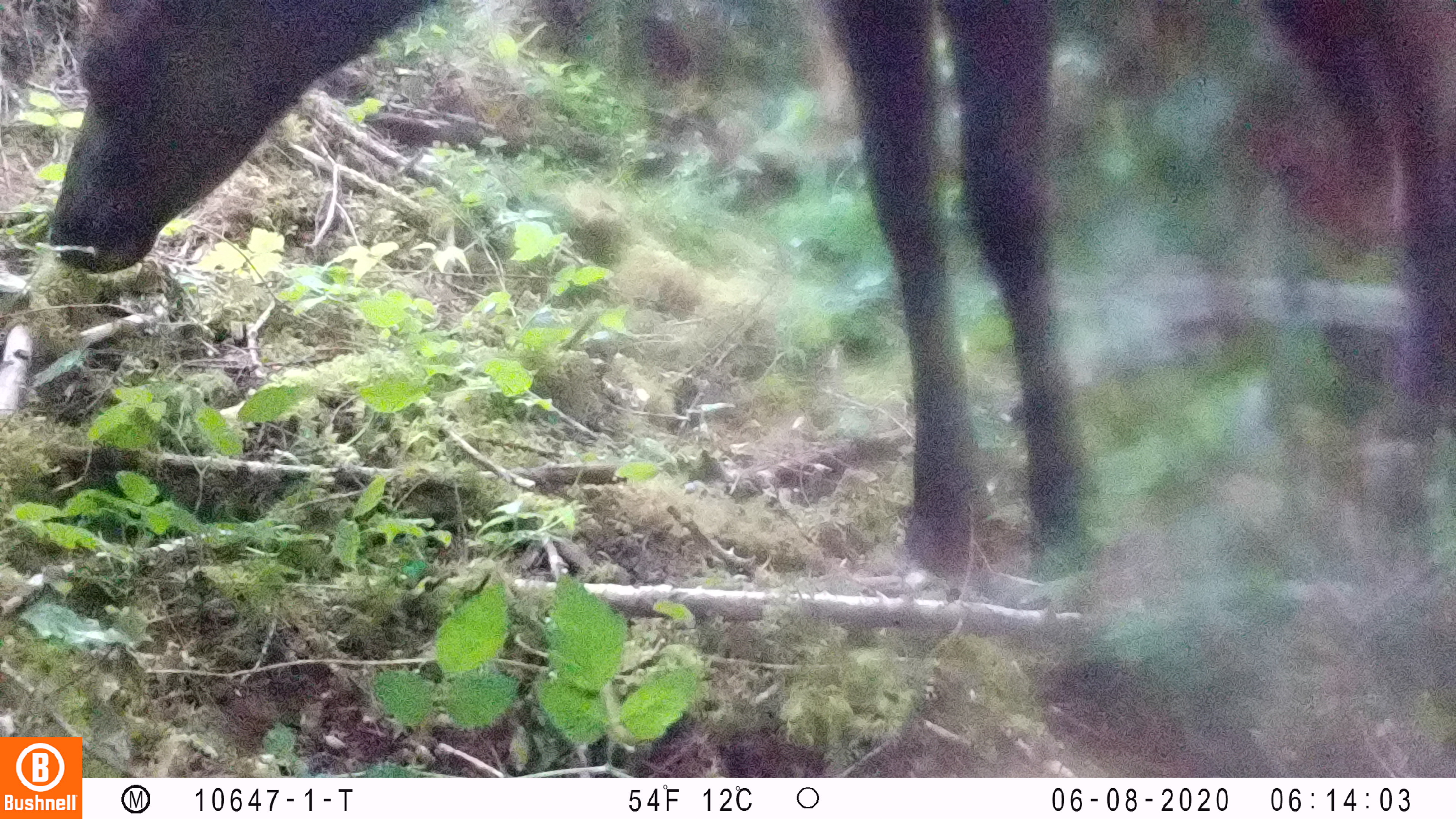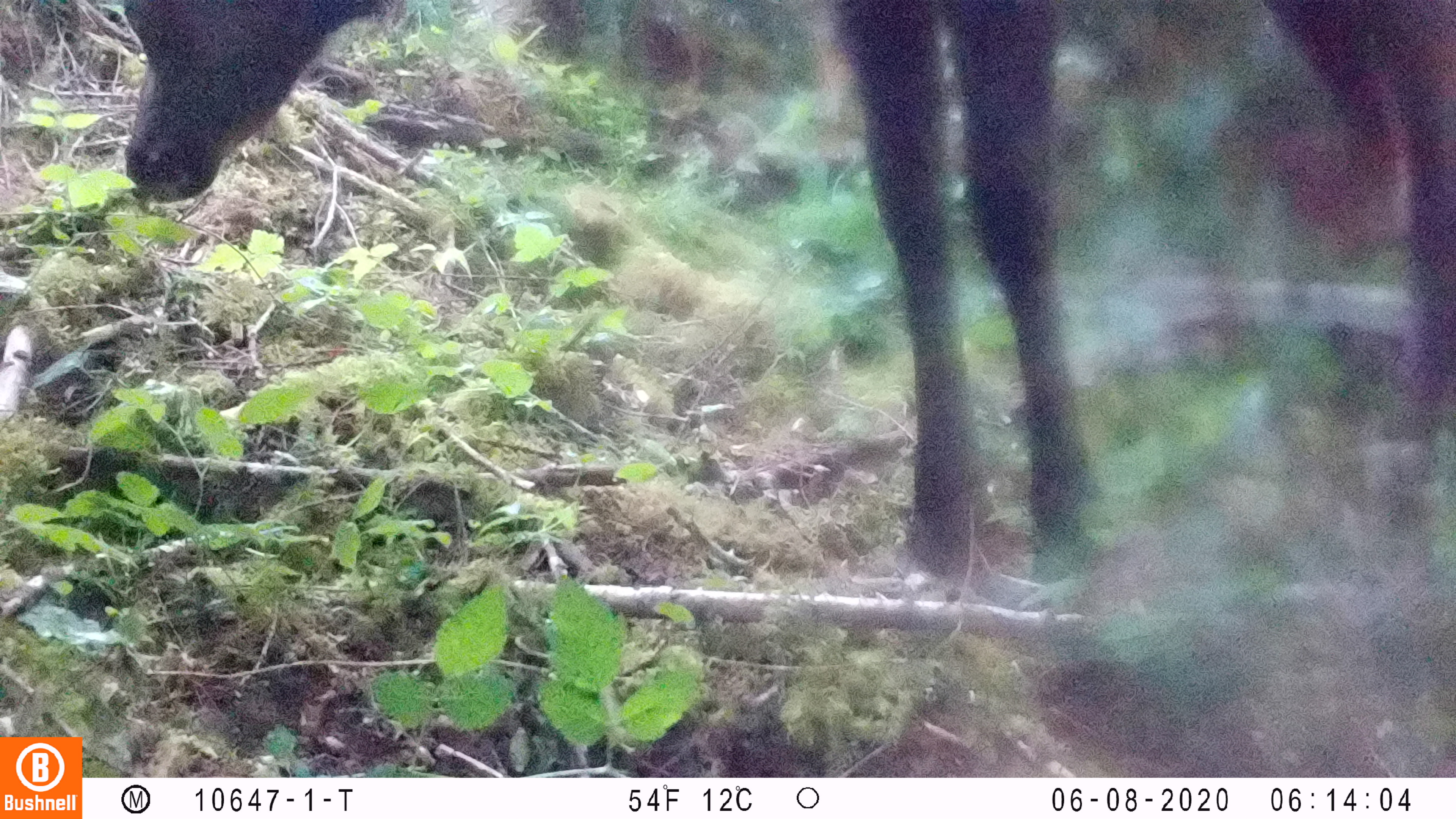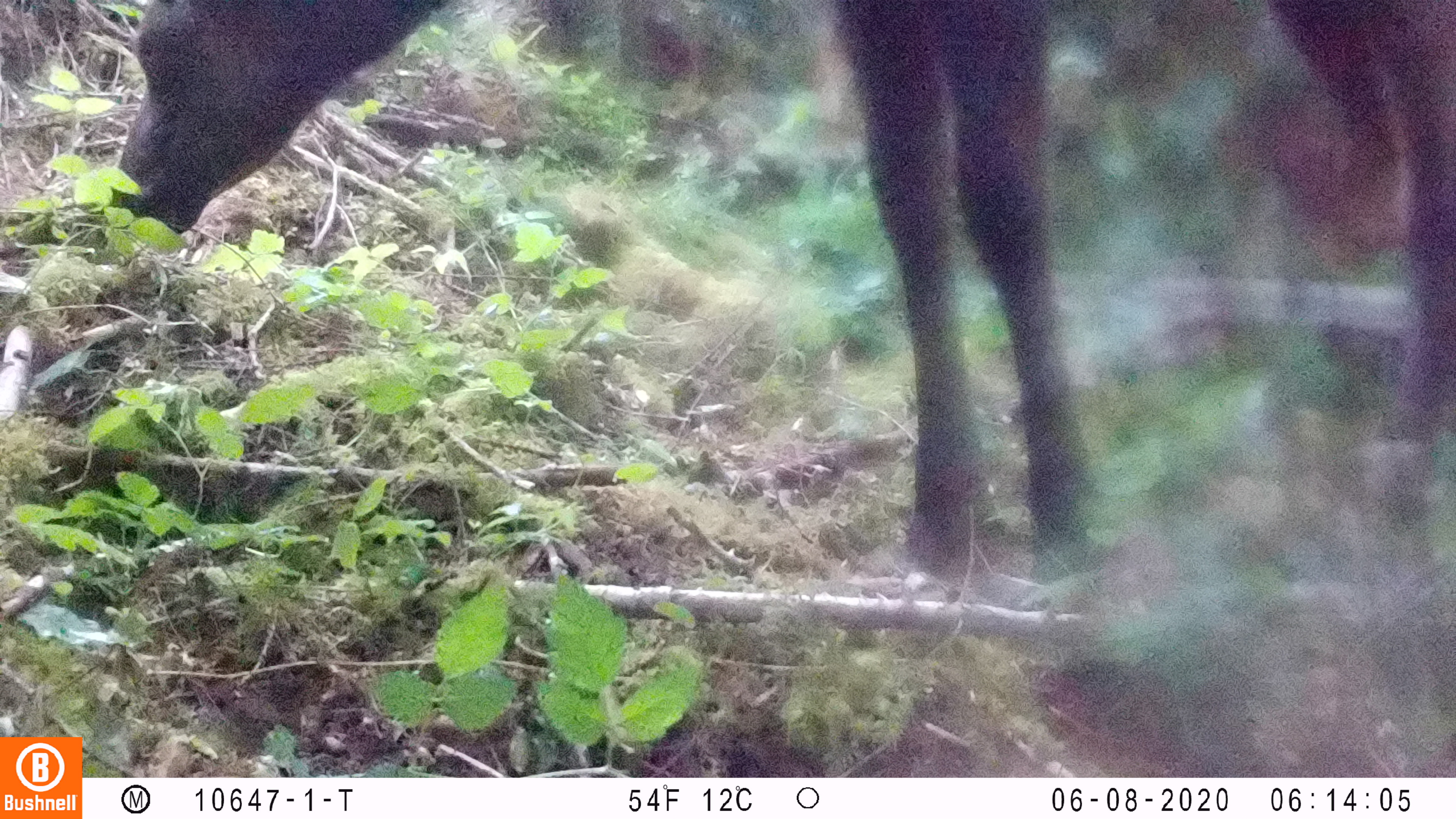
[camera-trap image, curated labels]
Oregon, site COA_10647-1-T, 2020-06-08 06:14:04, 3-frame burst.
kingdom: Animalia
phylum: Chordata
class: Mammalia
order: Artiodactyla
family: Cervidae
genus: Cervus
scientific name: Cervus canadensis roosevelti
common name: roosevelt elk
Roosevelt elk (Cervus canadensis roosevelti).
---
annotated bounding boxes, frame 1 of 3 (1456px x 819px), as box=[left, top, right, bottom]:
roosevelt elk: box=[40, 0, 1453, 581]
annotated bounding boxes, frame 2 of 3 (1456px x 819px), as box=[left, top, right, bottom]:
roosevelt elk: box=[110, 1, 1449, 581]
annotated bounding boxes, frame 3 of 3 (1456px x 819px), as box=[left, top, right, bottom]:
roosevelt elk: box=[103, 0, 1453, 581]